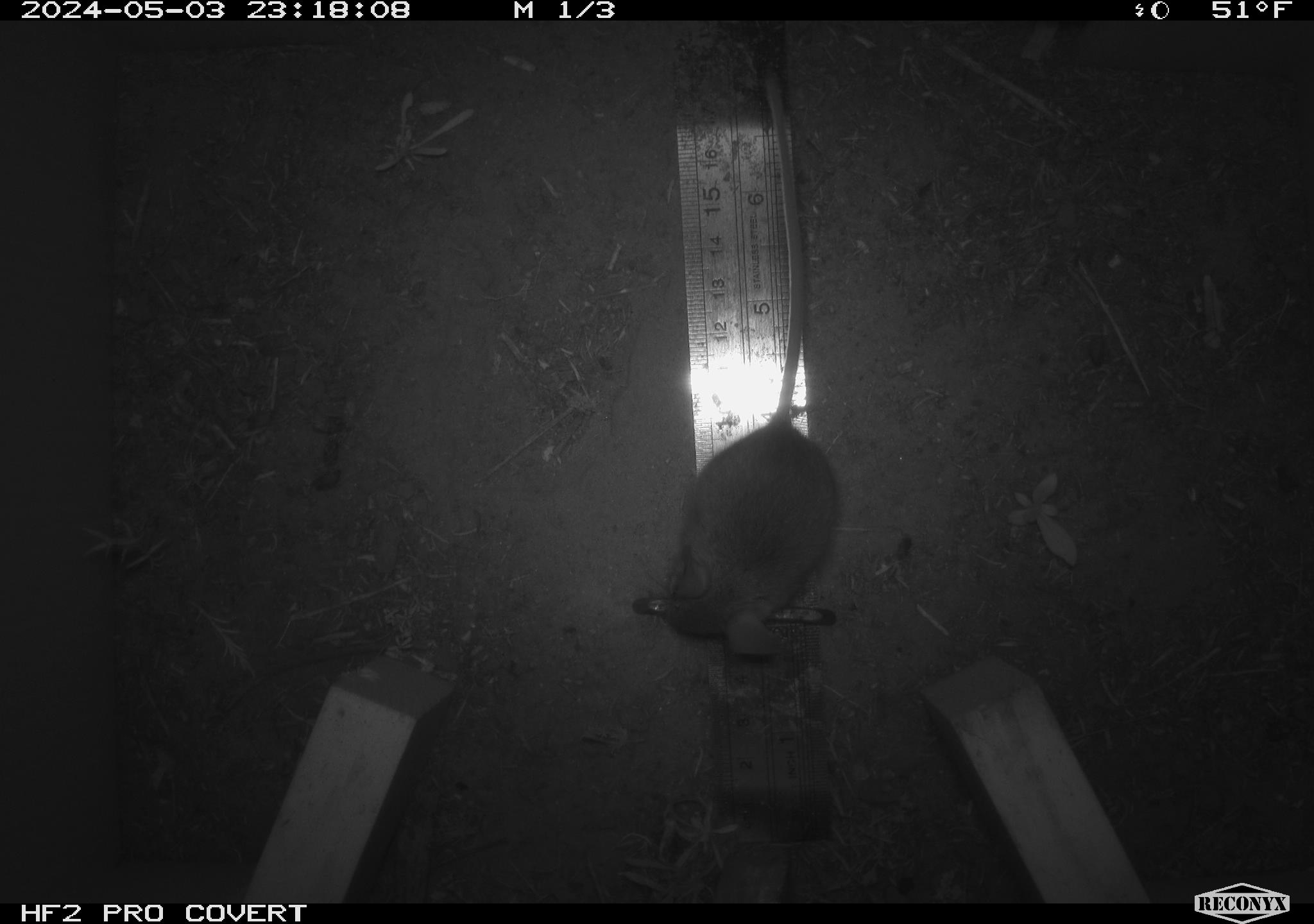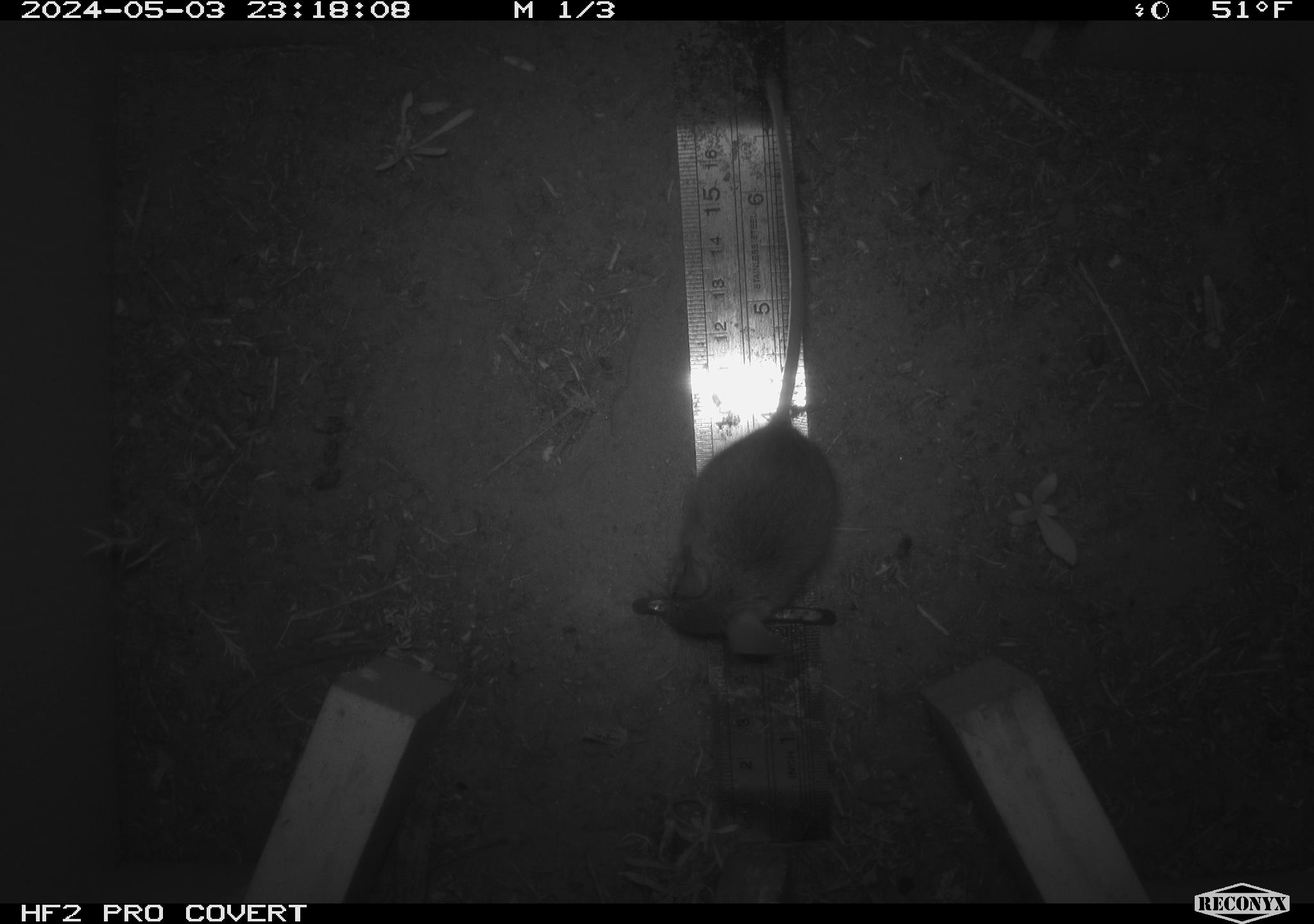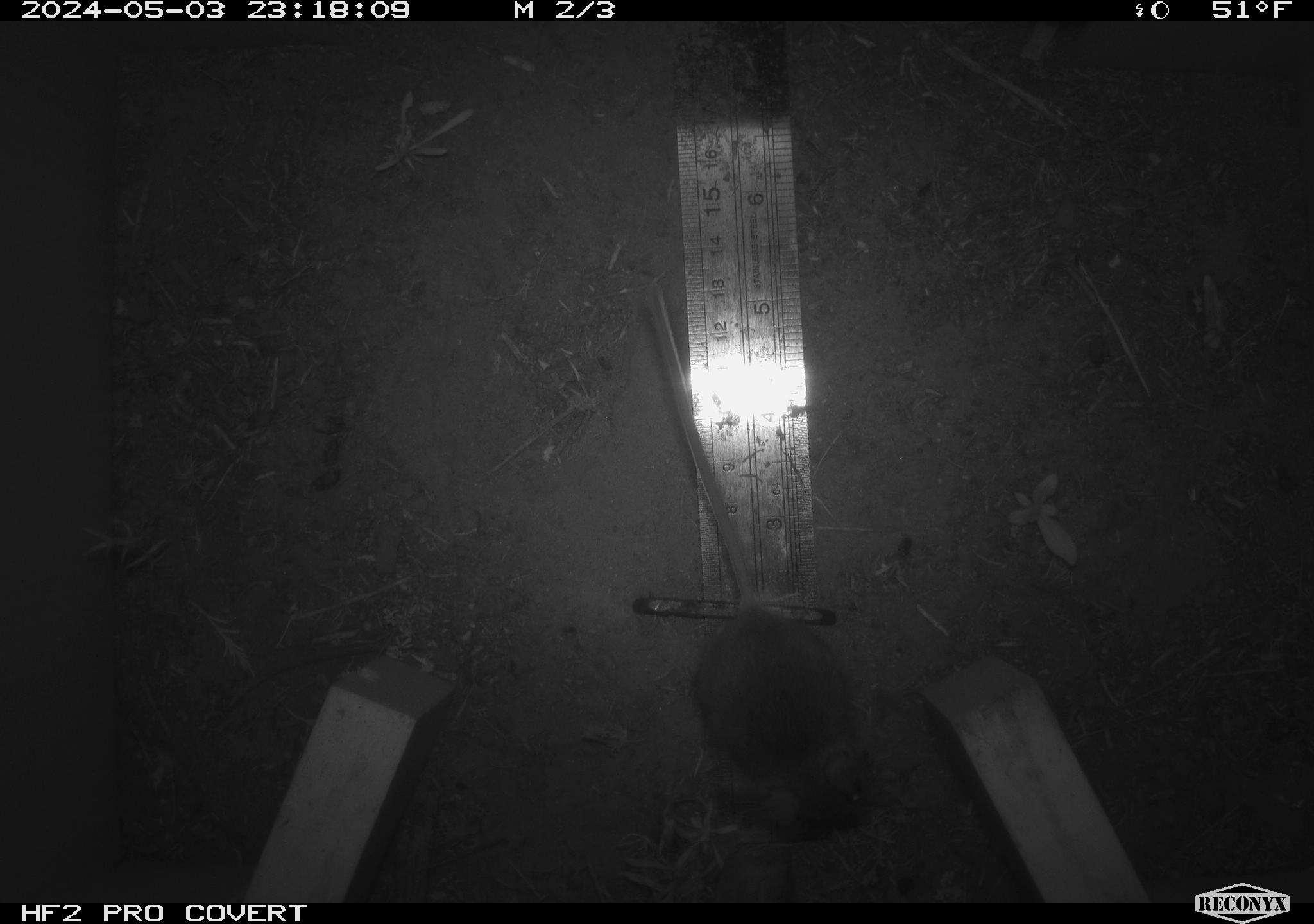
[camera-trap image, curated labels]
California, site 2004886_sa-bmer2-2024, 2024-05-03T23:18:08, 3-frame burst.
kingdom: Animalia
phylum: Chordata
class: Mammalia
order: Rodentia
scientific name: Rodentia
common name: mouse species